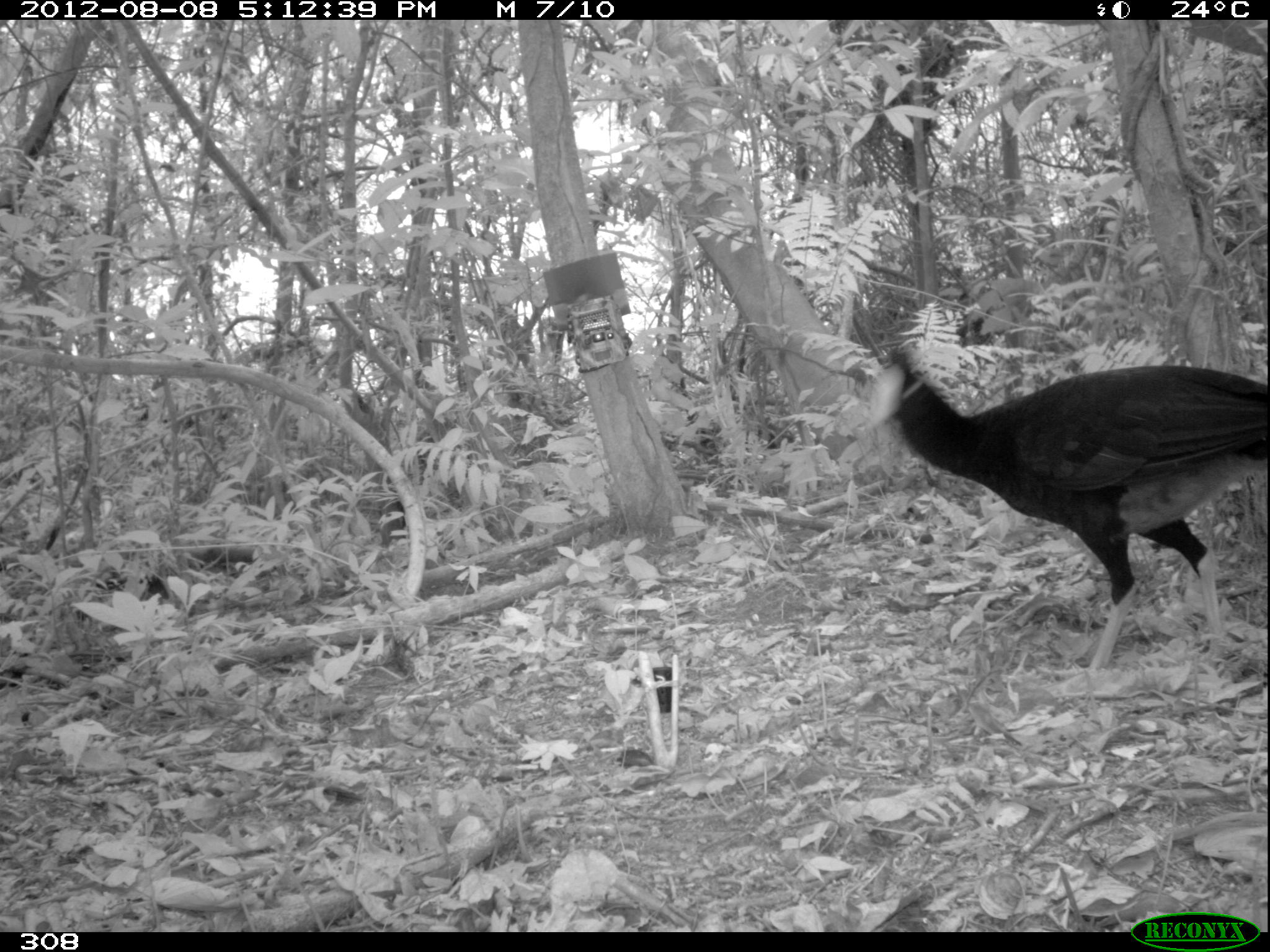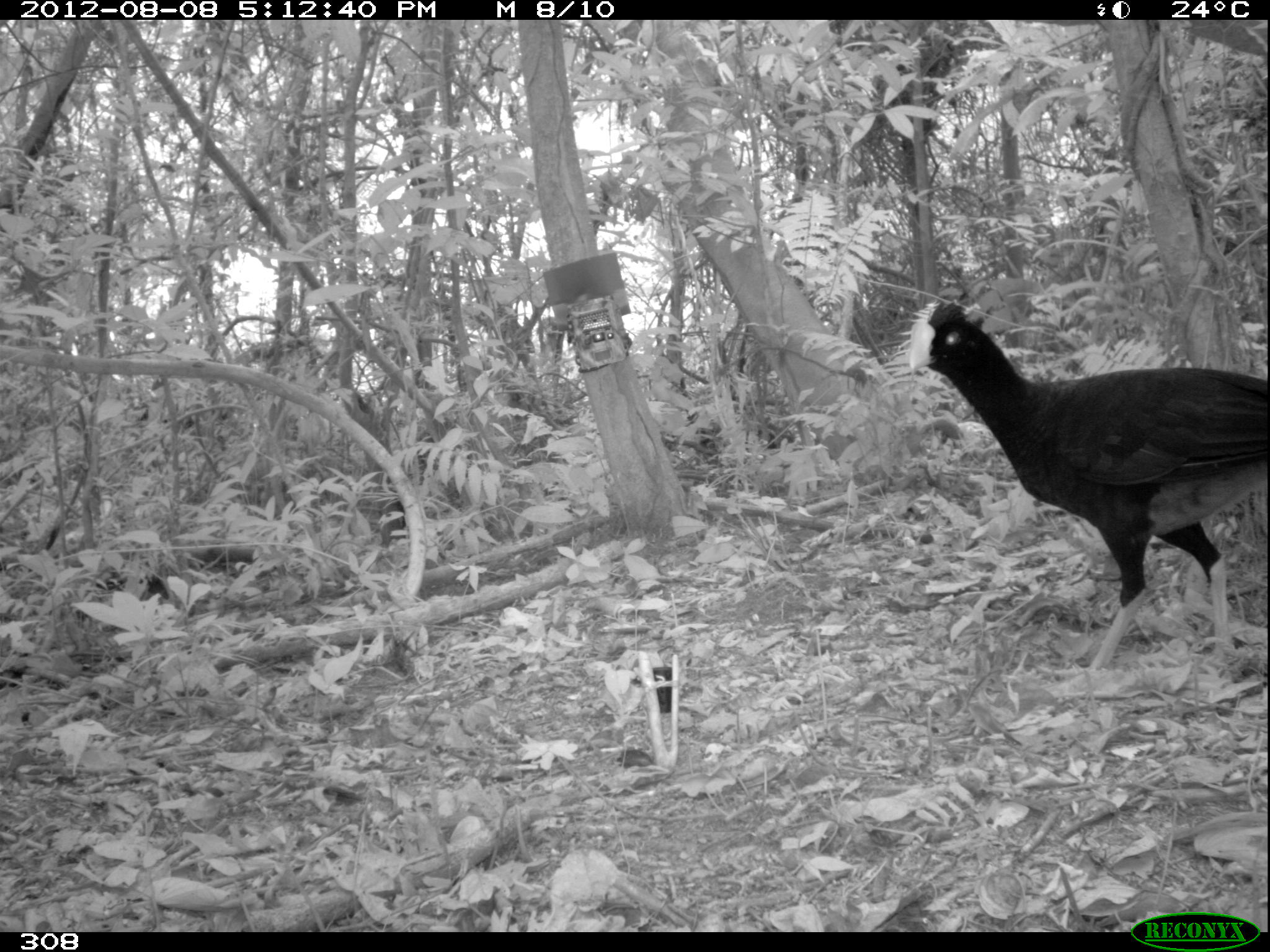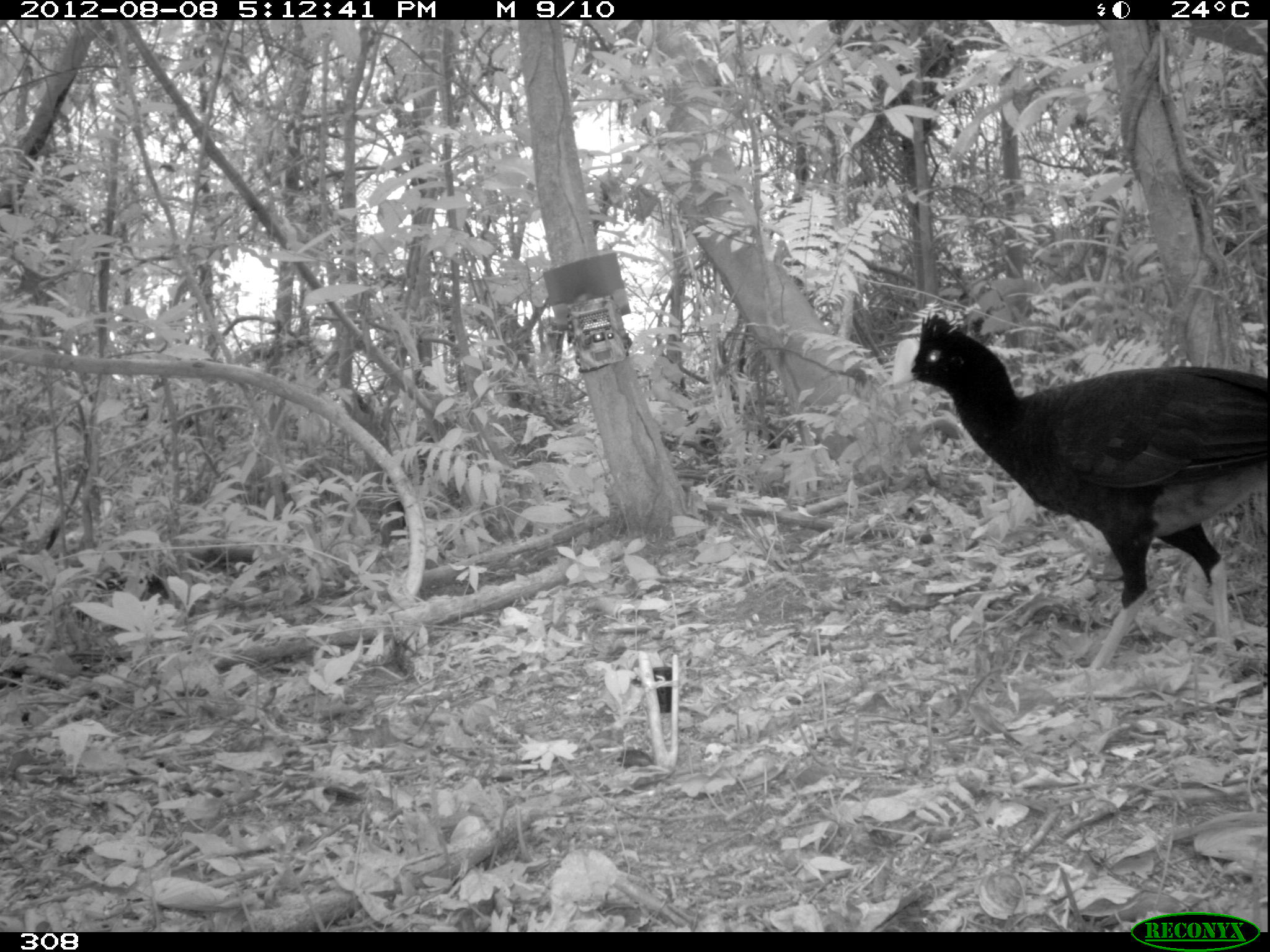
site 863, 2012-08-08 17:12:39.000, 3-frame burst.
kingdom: Animalia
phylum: Chordata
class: Aves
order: Galliformes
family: Cracidae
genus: Mitu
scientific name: Mitu tuberosum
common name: razor-billed curassow